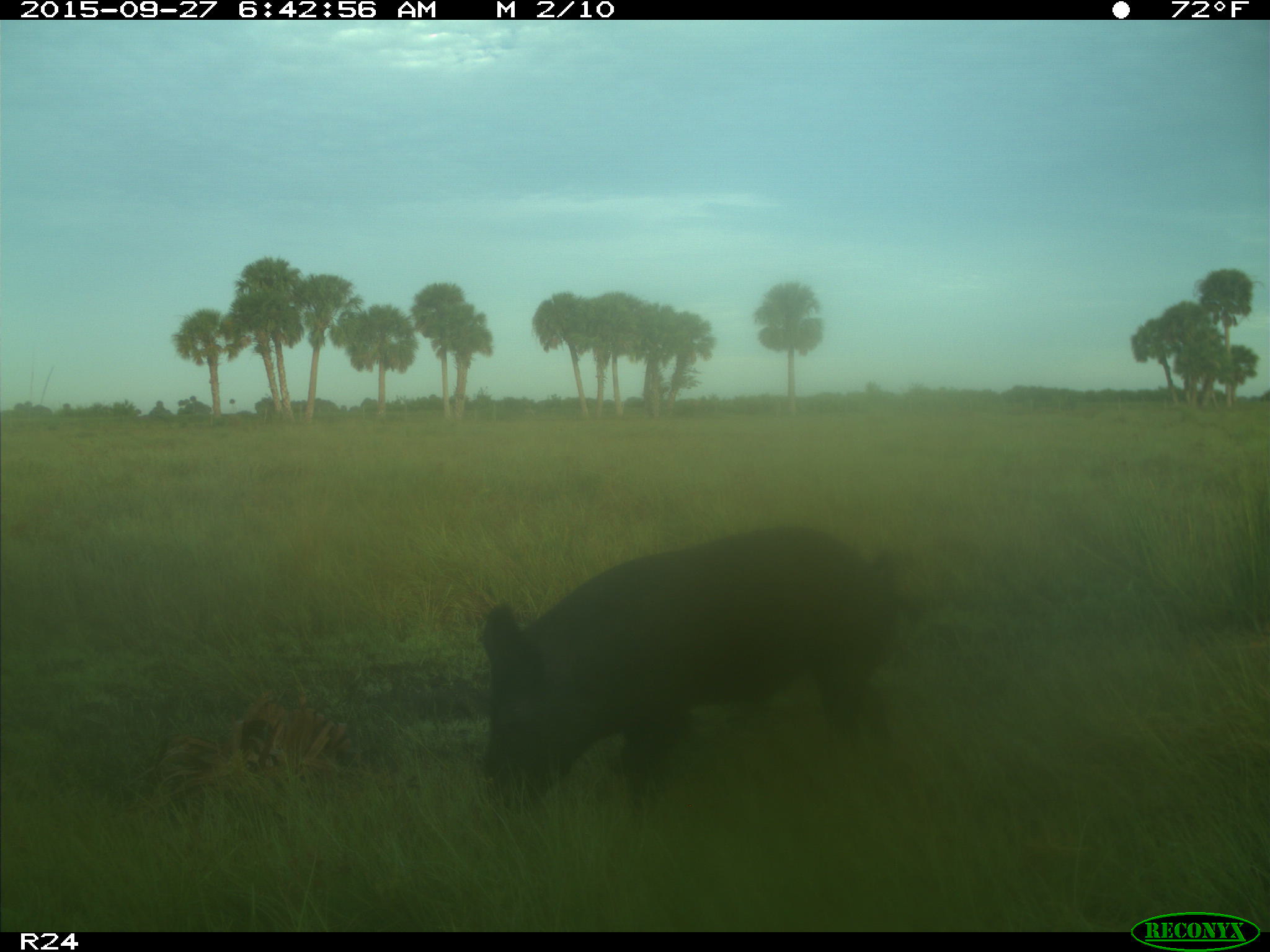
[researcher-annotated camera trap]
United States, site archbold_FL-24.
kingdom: Animalia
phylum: Chordata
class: Mammalia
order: Artiodactyla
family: Suidae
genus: Sus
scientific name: Sus scrofa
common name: wild boar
Sus scrofa (wild boar).